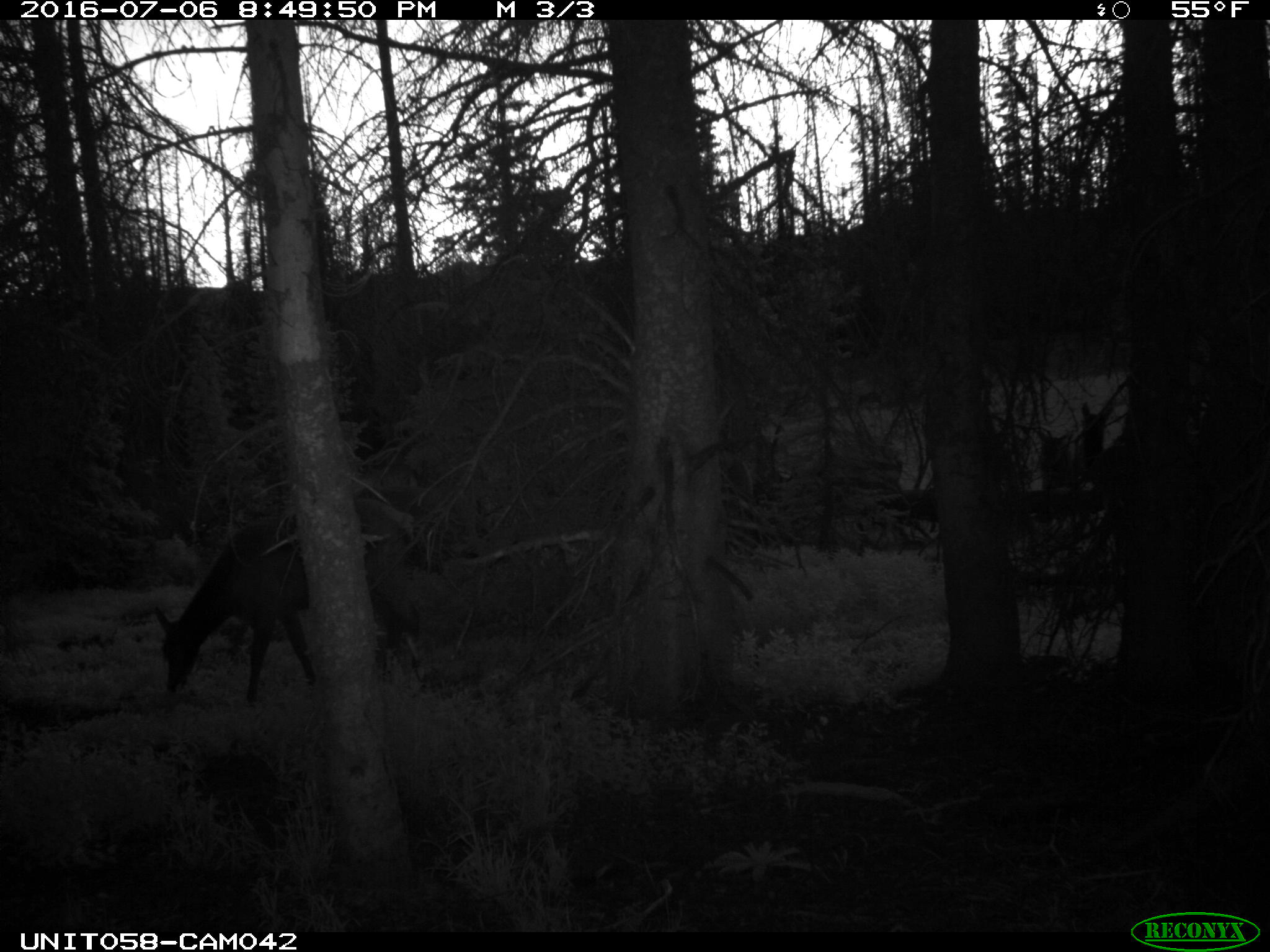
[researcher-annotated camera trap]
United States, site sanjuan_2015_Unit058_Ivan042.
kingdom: Animalia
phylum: Chordata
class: Mammalia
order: Artiodactyla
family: Cervidae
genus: Cervus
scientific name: Cervus elaphus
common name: red deer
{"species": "Cervus elaphus (red deer)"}